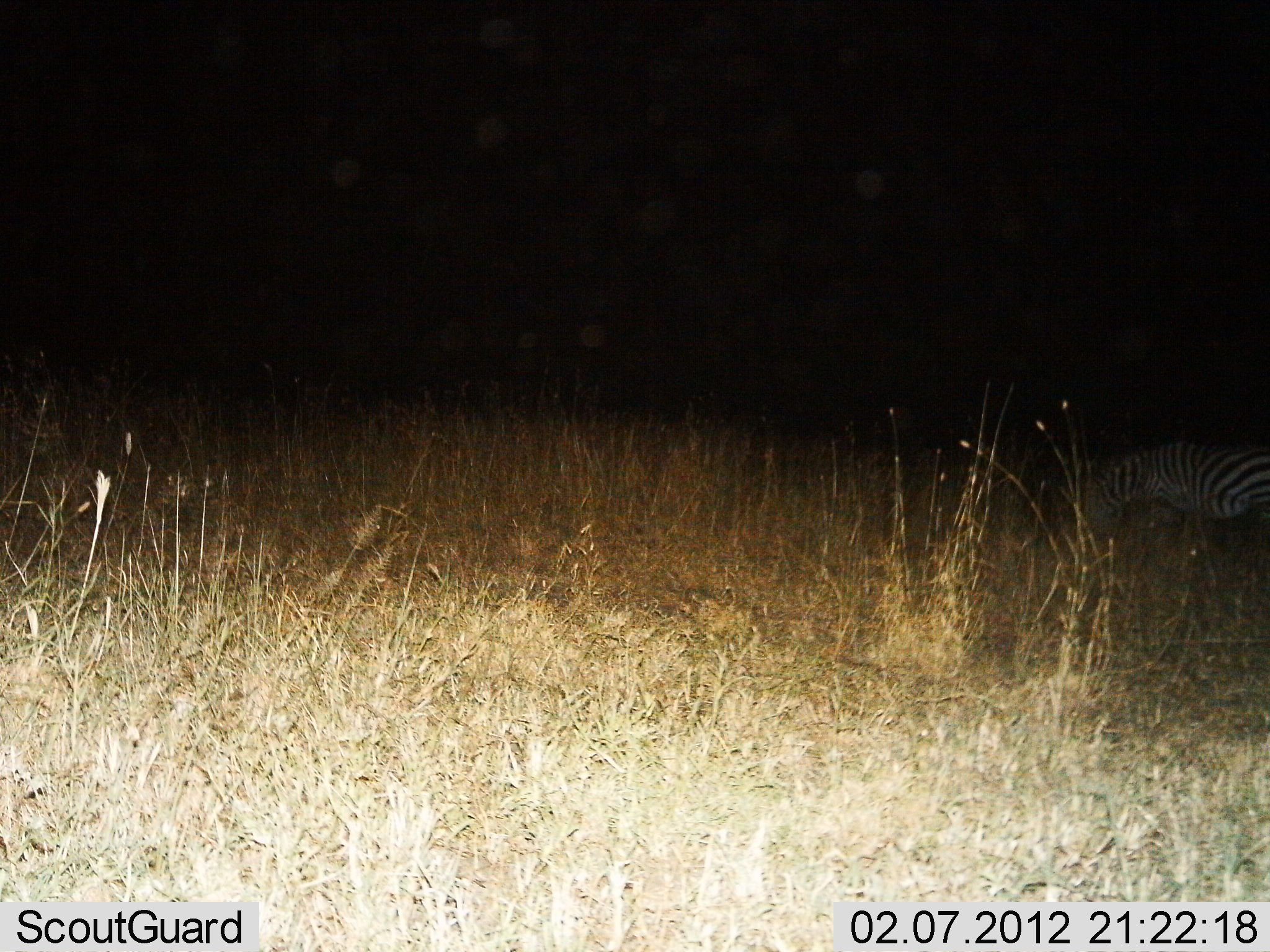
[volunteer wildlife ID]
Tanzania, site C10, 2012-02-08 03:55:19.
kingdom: Animalia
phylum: Chordata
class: Mammalia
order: Perissodactyla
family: Equidae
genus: Equus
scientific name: Equus quagga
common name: plains zebra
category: zebra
Zebra (plains zebra) (Equus quagga), count 1. Behavior (volunteer vote fractions): standing 30%, resting 4%, moving 11%, interacting 0%. Young present (vote fraction): 0%. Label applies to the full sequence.